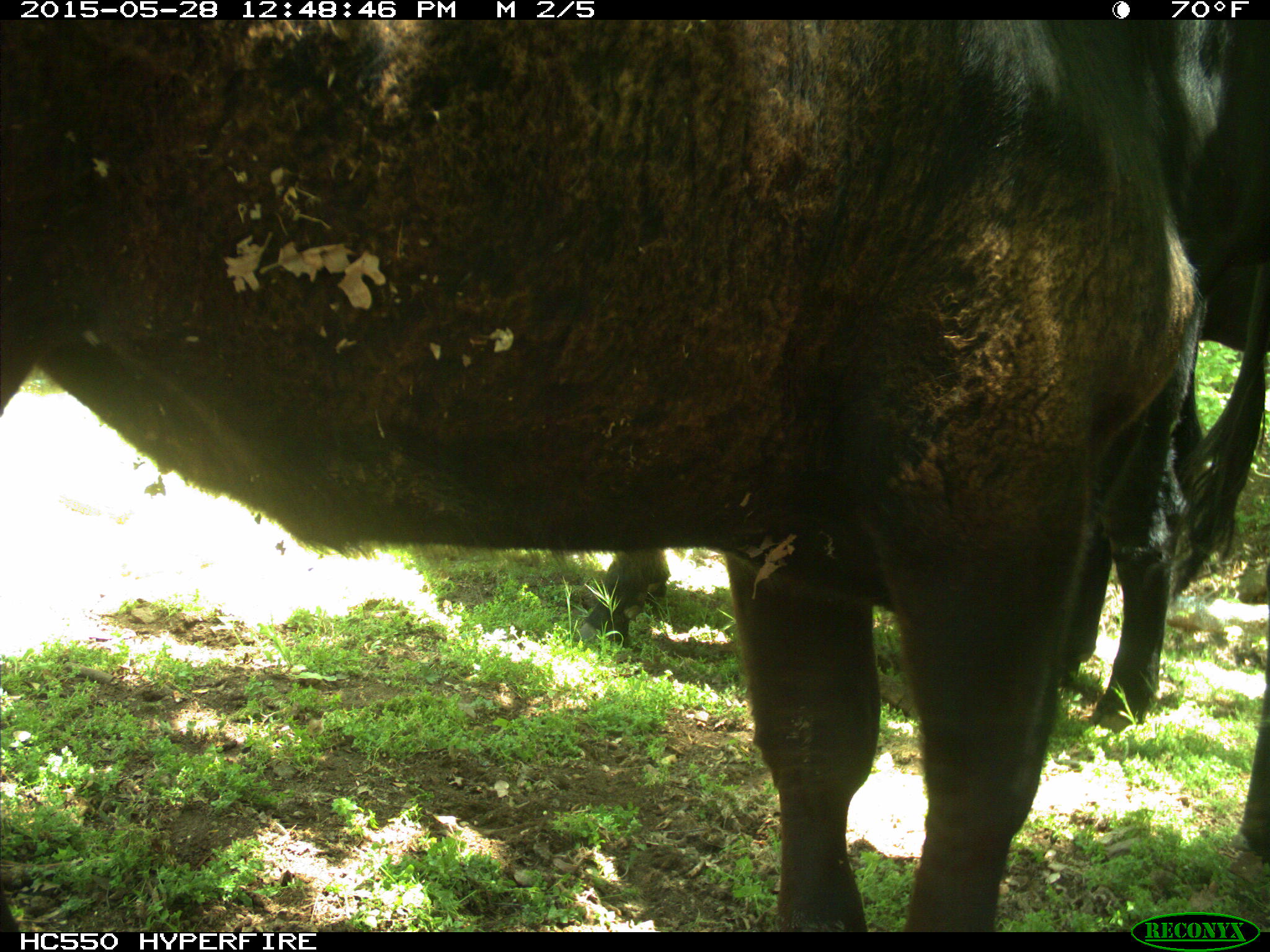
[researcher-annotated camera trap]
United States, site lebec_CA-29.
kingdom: Animalia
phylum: Chordata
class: Mammalia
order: Artiodactyla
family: Bovidae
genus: Bos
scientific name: Bos taurus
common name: domestic cow